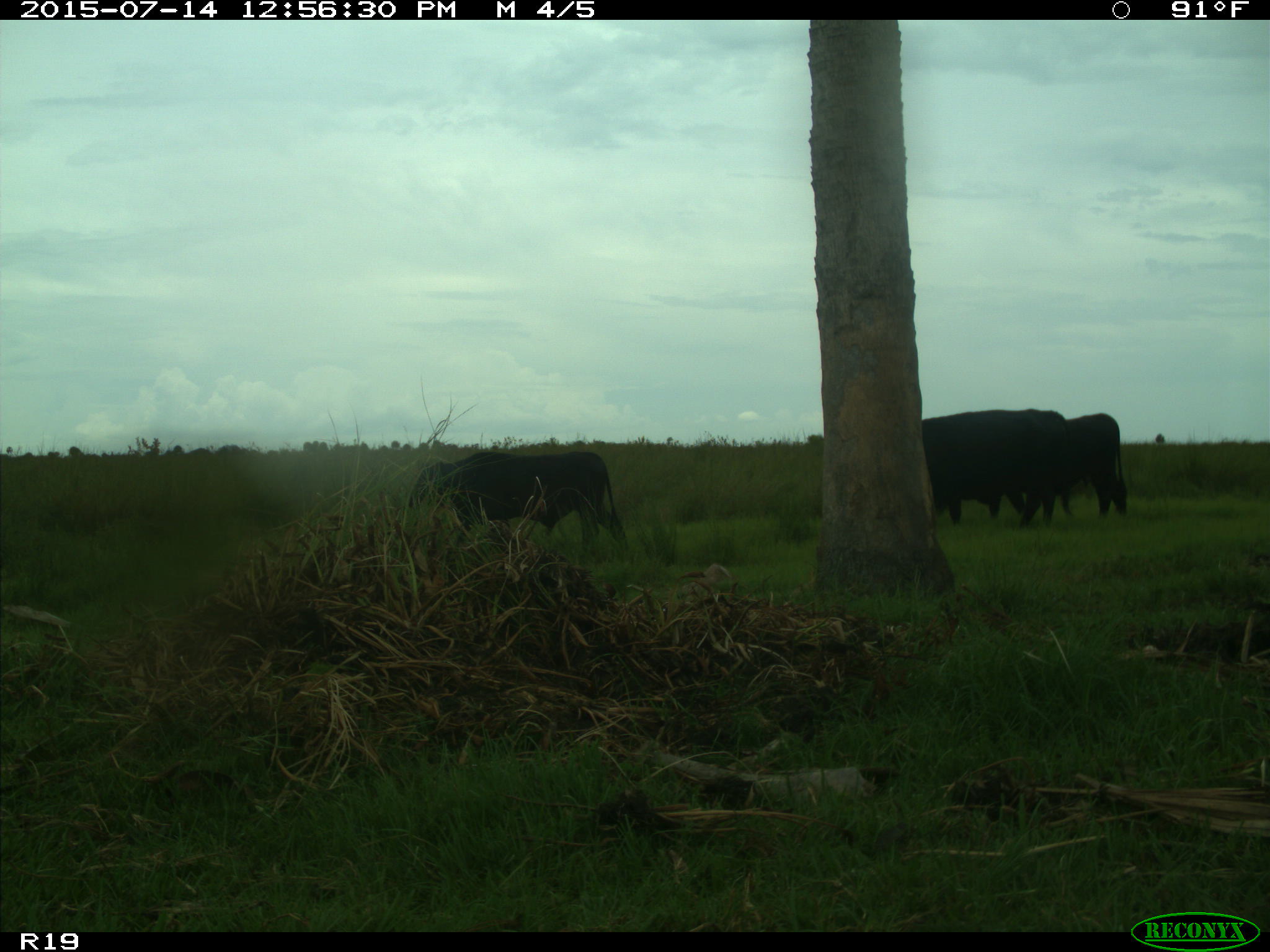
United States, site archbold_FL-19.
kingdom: Animalia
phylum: Chordata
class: Mammalia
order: Artiodactyla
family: Bovidae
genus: Bos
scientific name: Bos taurus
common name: domestic cow